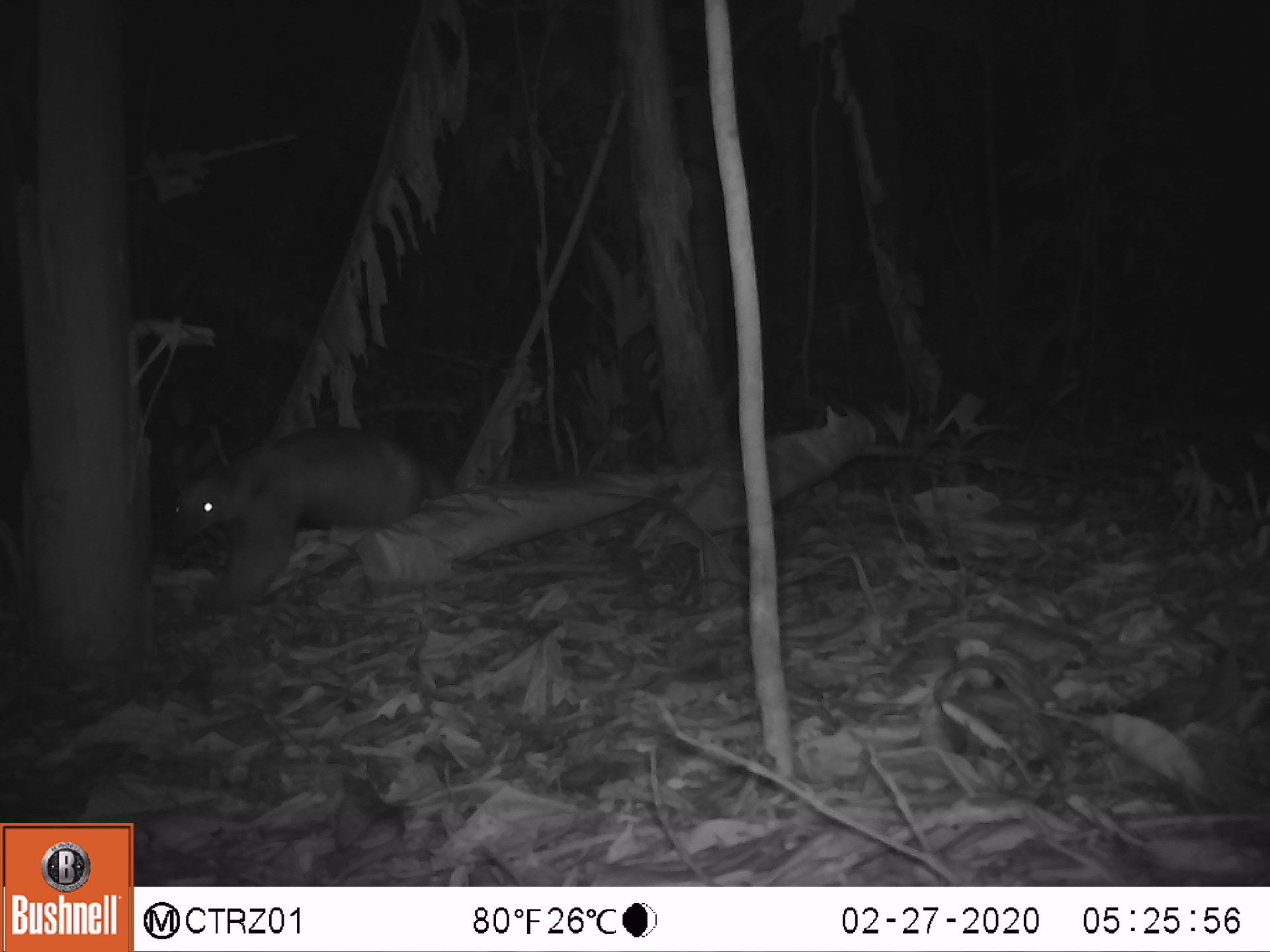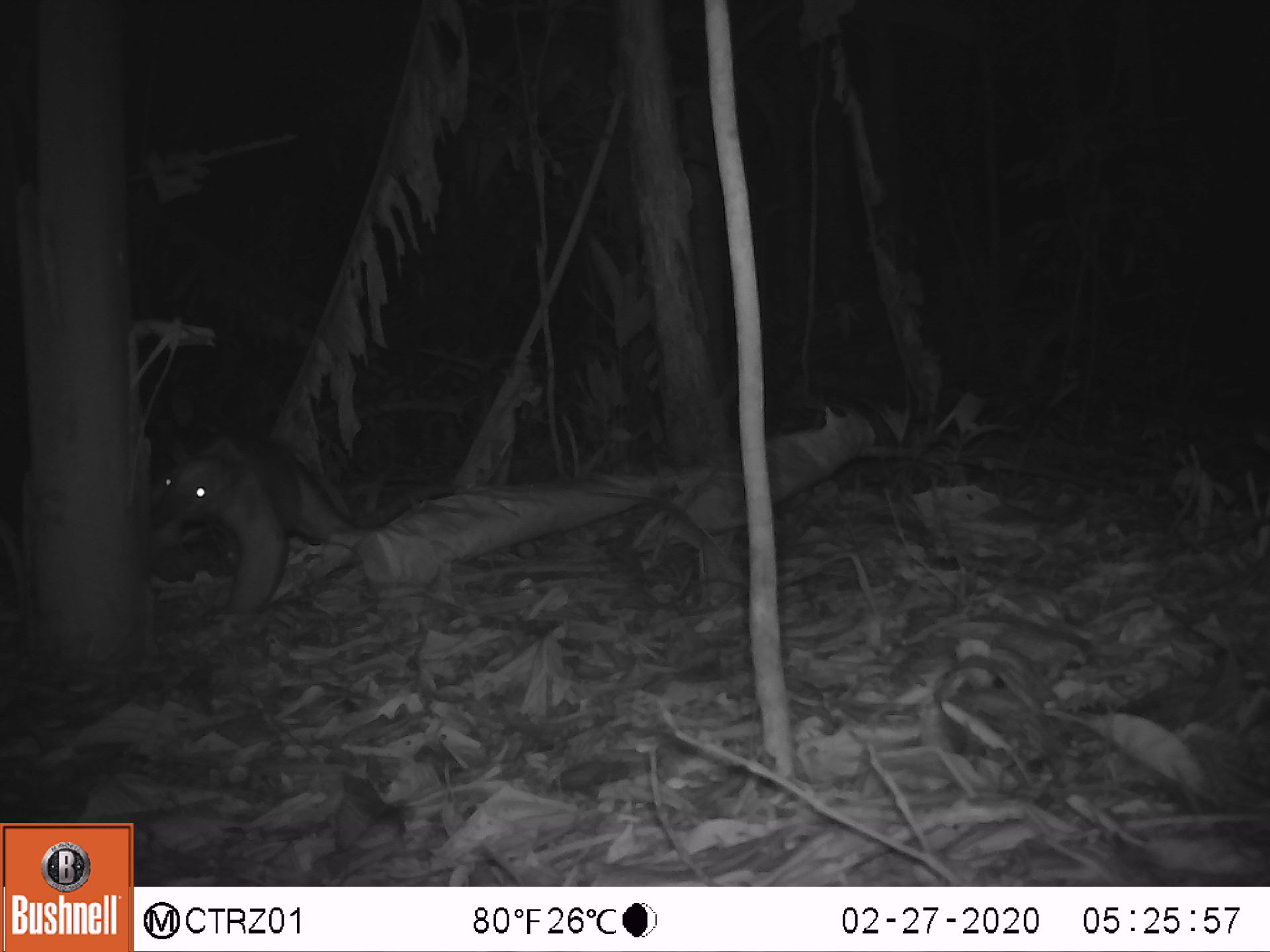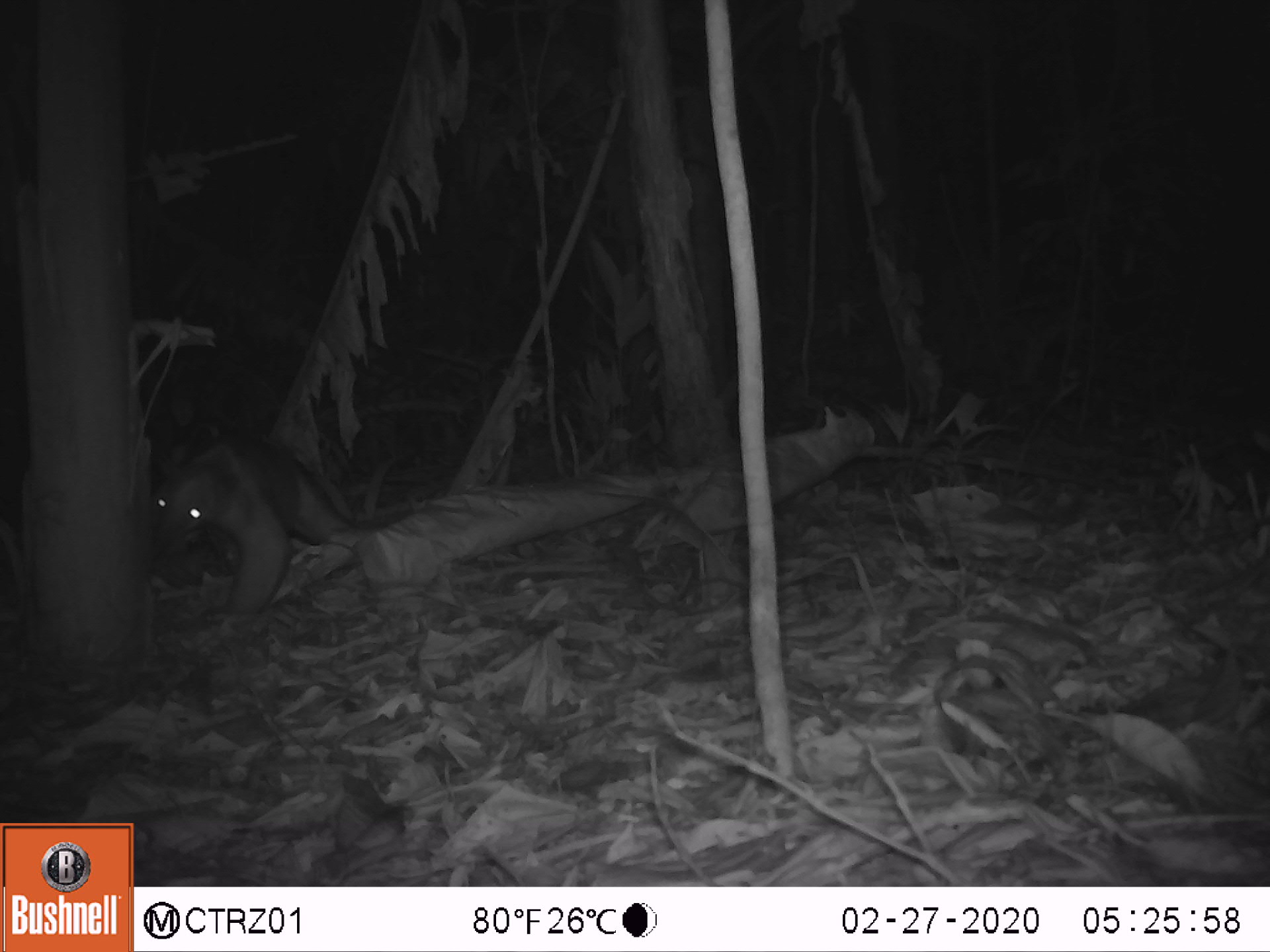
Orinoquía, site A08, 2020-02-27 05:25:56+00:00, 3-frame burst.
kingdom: Animalia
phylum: Chordata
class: Mammalia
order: Pilosa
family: Myrmecophagidae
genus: Tamandua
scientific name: Tamandua tetradactyla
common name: southern tamandua